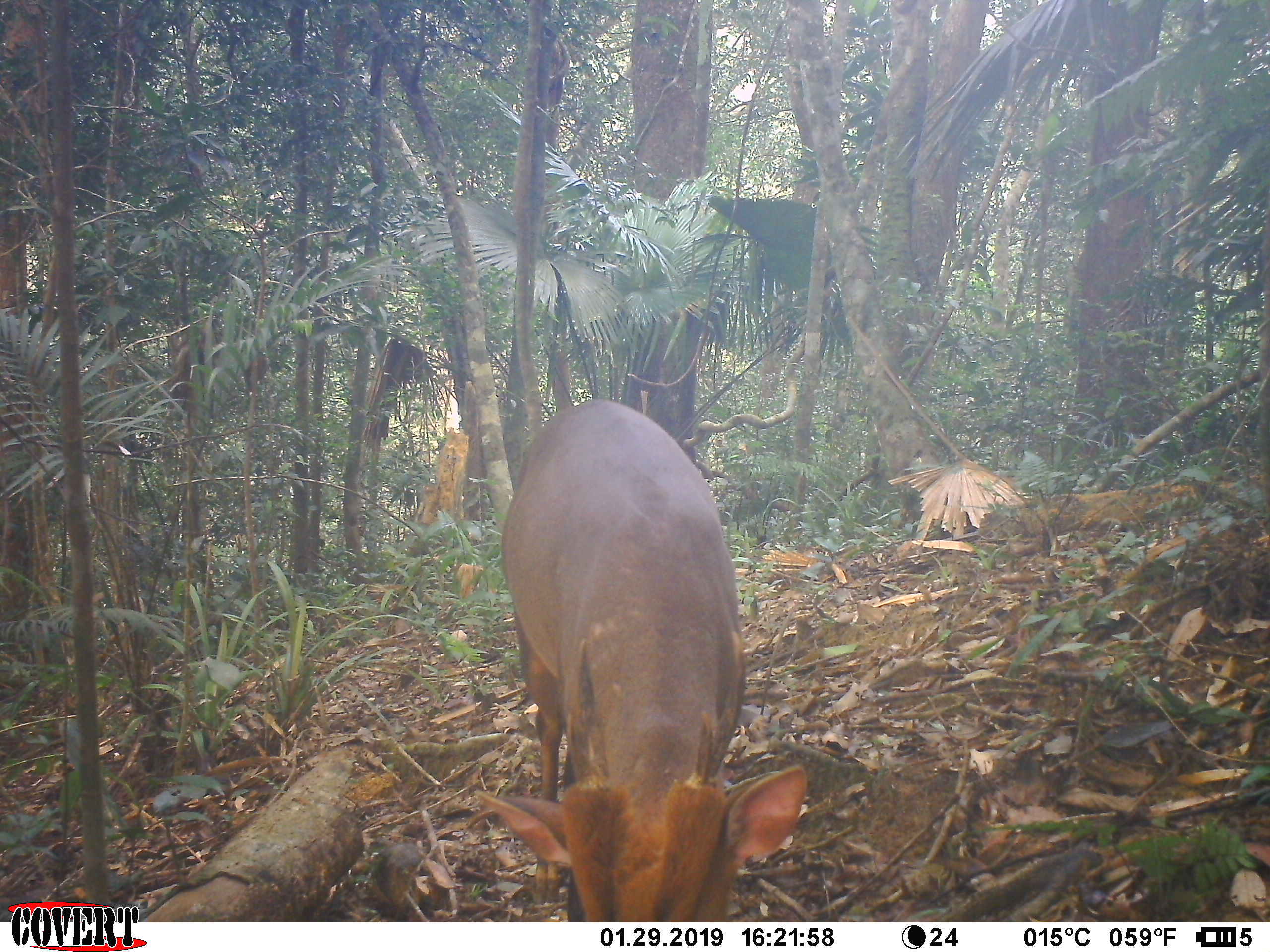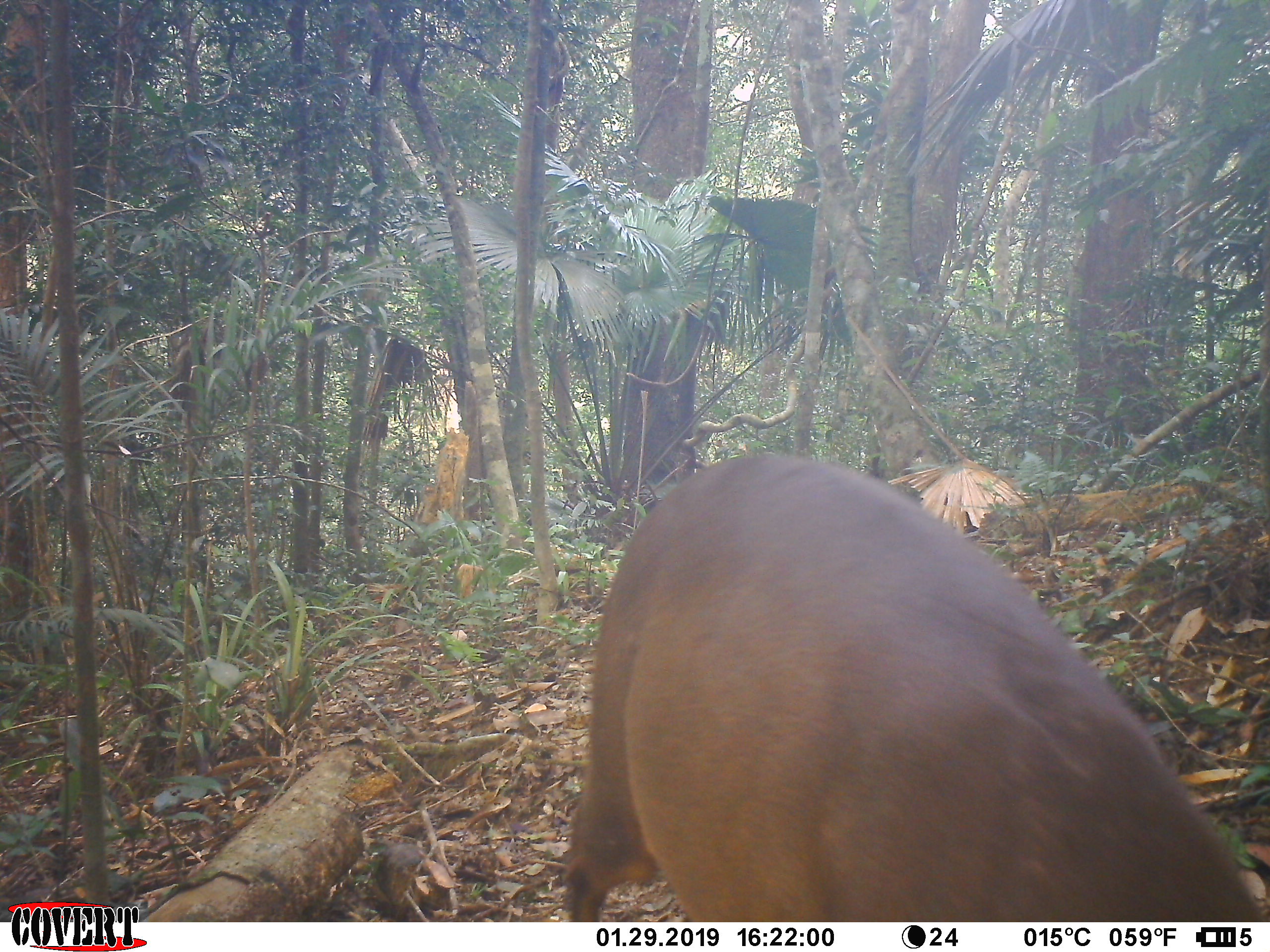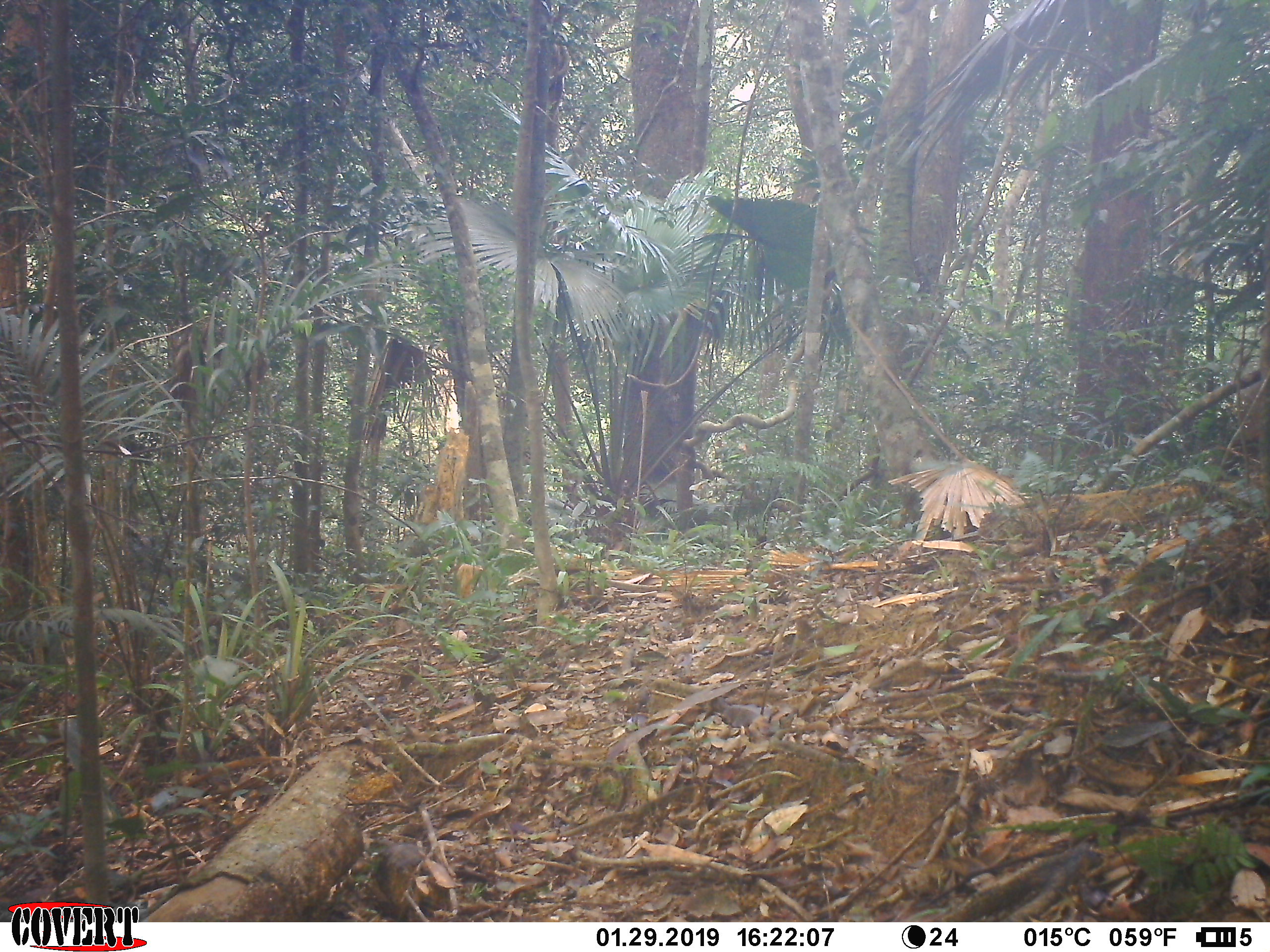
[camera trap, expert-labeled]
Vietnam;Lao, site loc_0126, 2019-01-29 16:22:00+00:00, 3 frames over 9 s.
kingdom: Animalia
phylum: Chordata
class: Mammalia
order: Artiodactyla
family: Cervidae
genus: Muntiacus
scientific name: Muntiacus vuquangensis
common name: large-antlered muntjac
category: large antlered muntjac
Large antlered muntjac (large-antlered muntjac) (Muntiacus vuquangensis). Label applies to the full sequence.